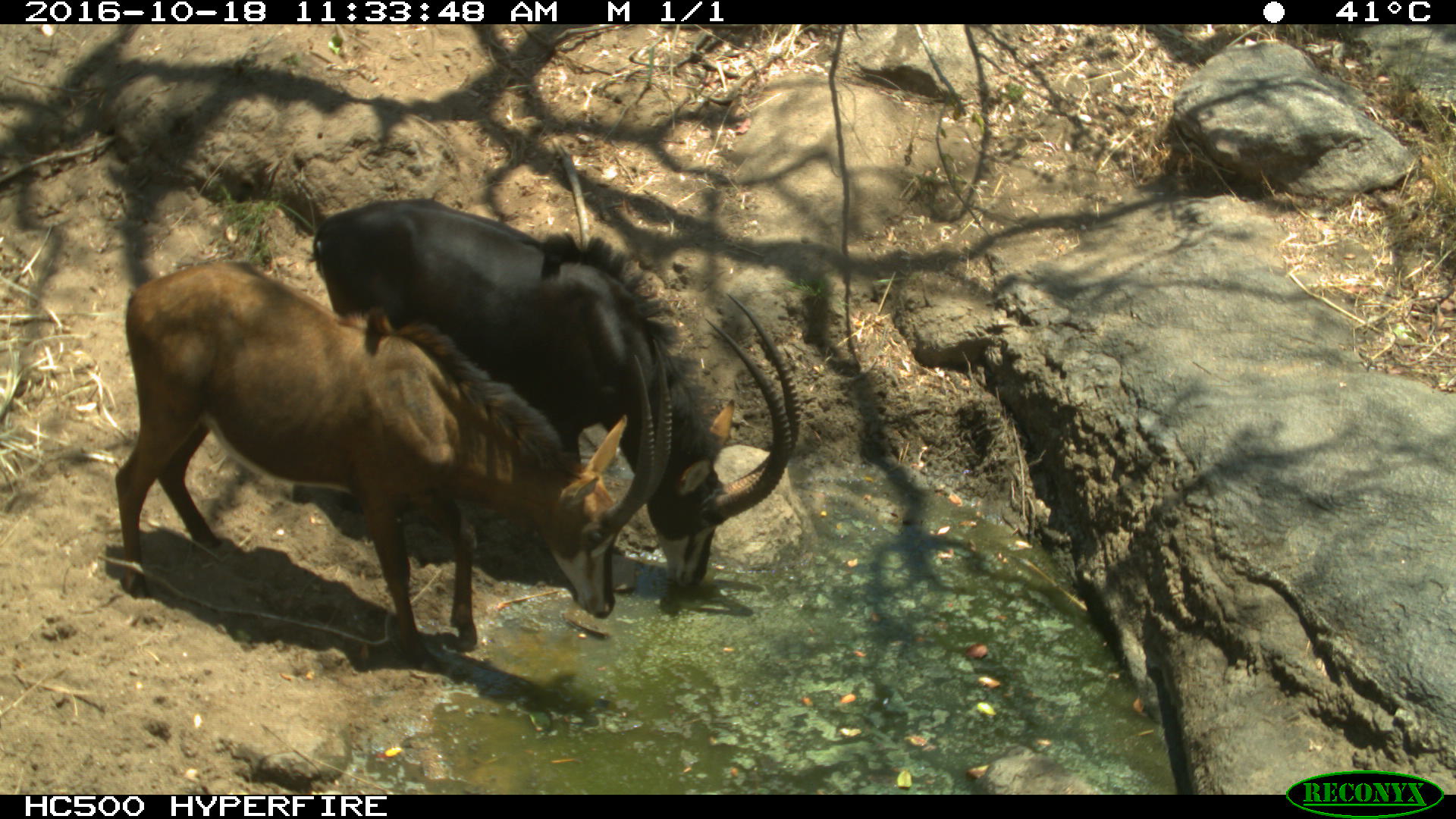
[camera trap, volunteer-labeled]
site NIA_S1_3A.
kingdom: Animalia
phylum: Chordata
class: Mammalia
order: Artiodactyla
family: Bovidae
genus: Hippotragus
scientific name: Hippotragus niger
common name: sable antelope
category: sable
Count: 2.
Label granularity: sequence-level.